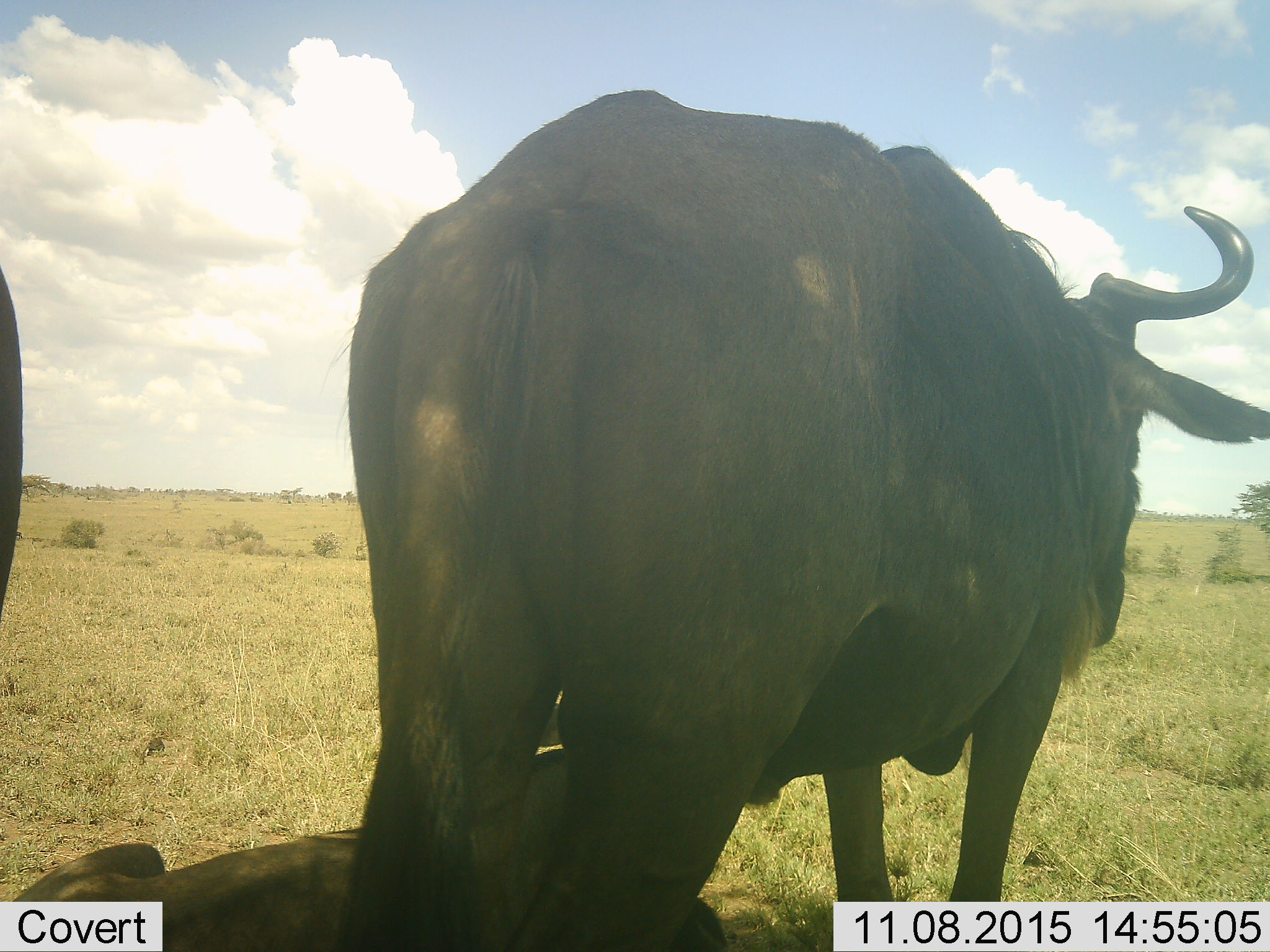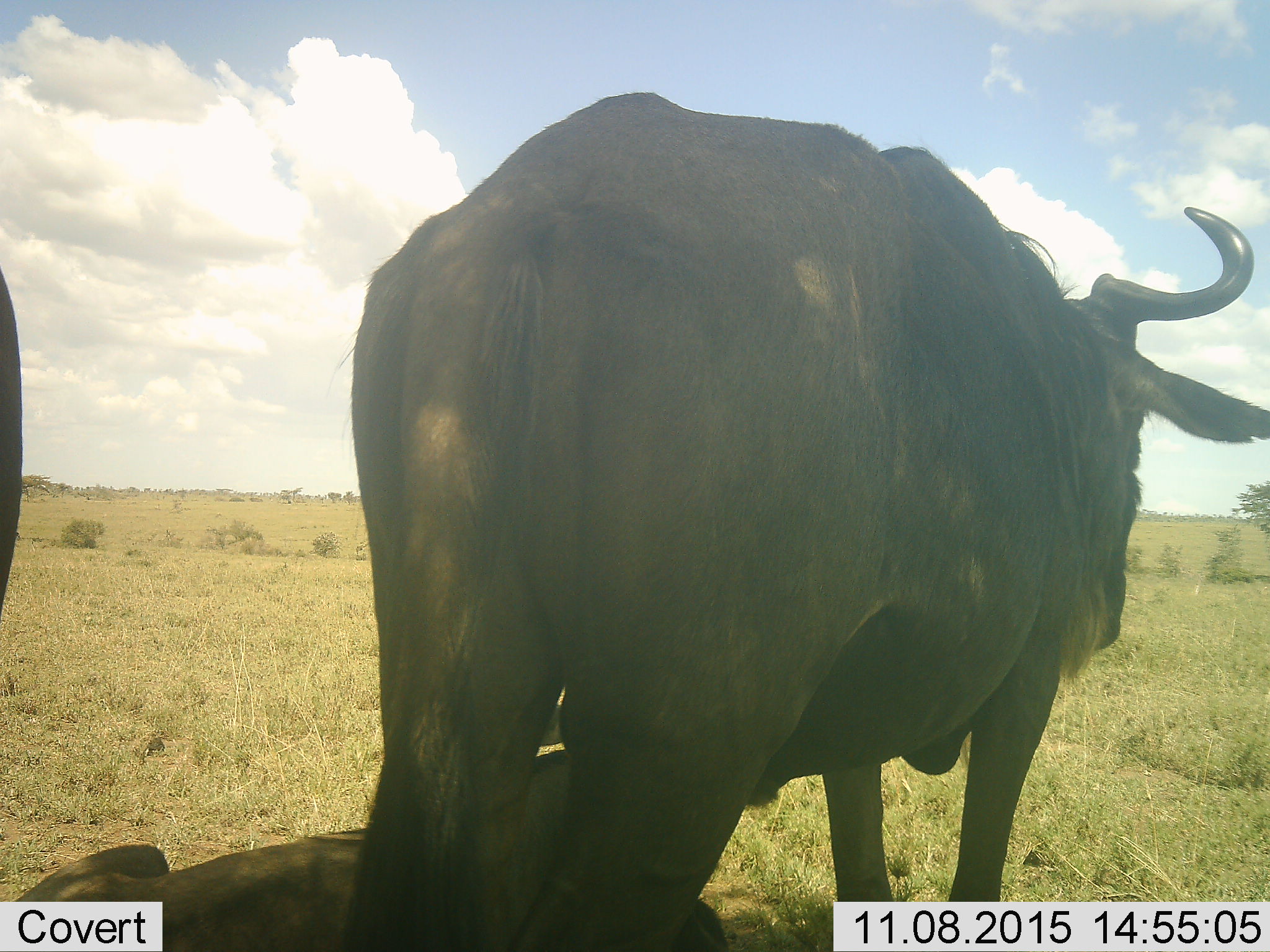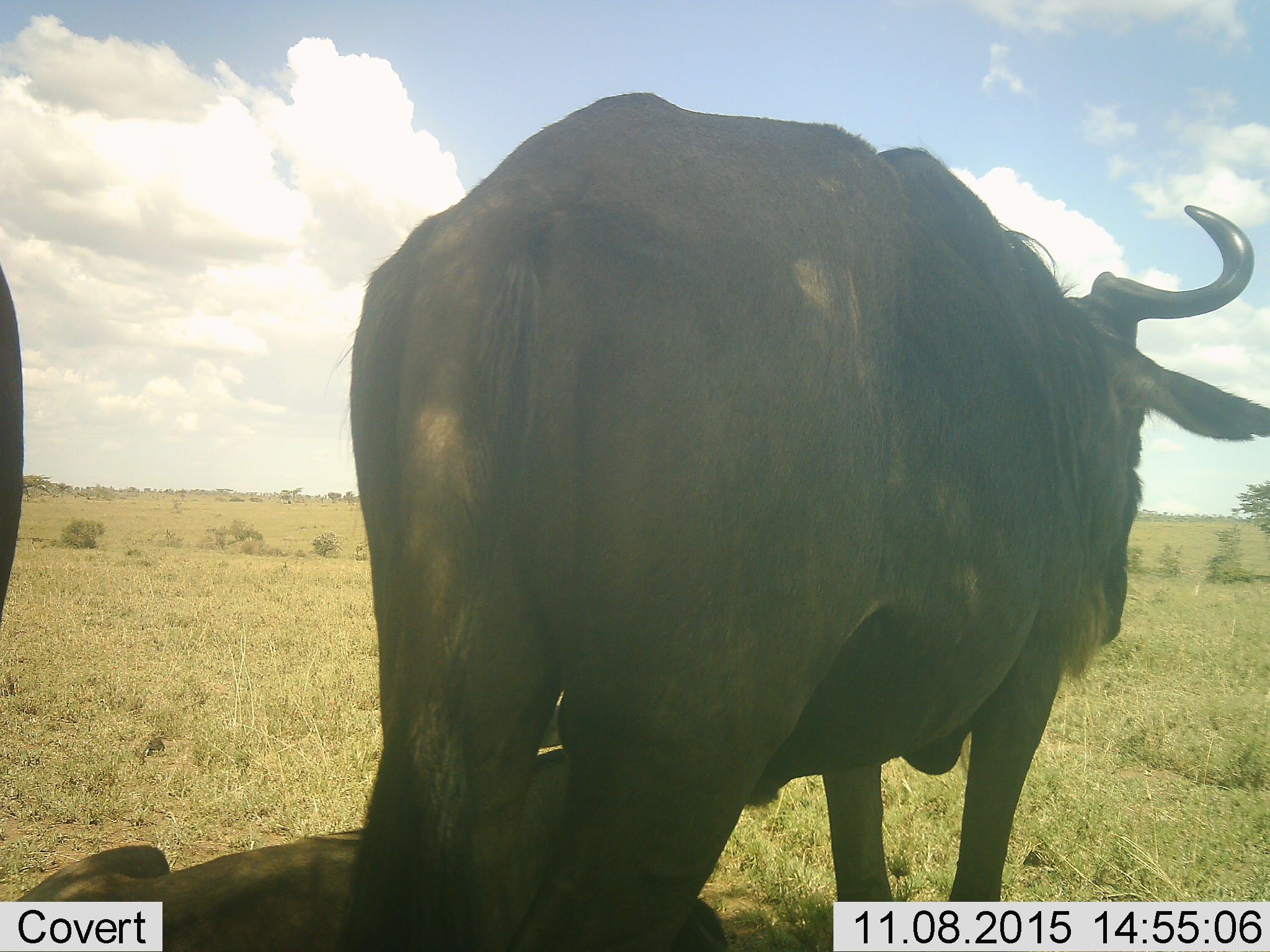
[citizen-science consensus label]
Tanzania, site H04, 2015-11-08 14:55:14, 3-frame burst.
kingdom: Animalia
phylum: Chordata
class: Mammalia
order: Artiodactyla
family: Bovidae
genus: Syncerus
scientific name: Syncerus caffer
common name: cape buffalo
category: buffalo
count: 2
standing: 100%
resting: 20%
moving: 0%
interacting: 0%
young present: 0%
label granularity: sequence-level